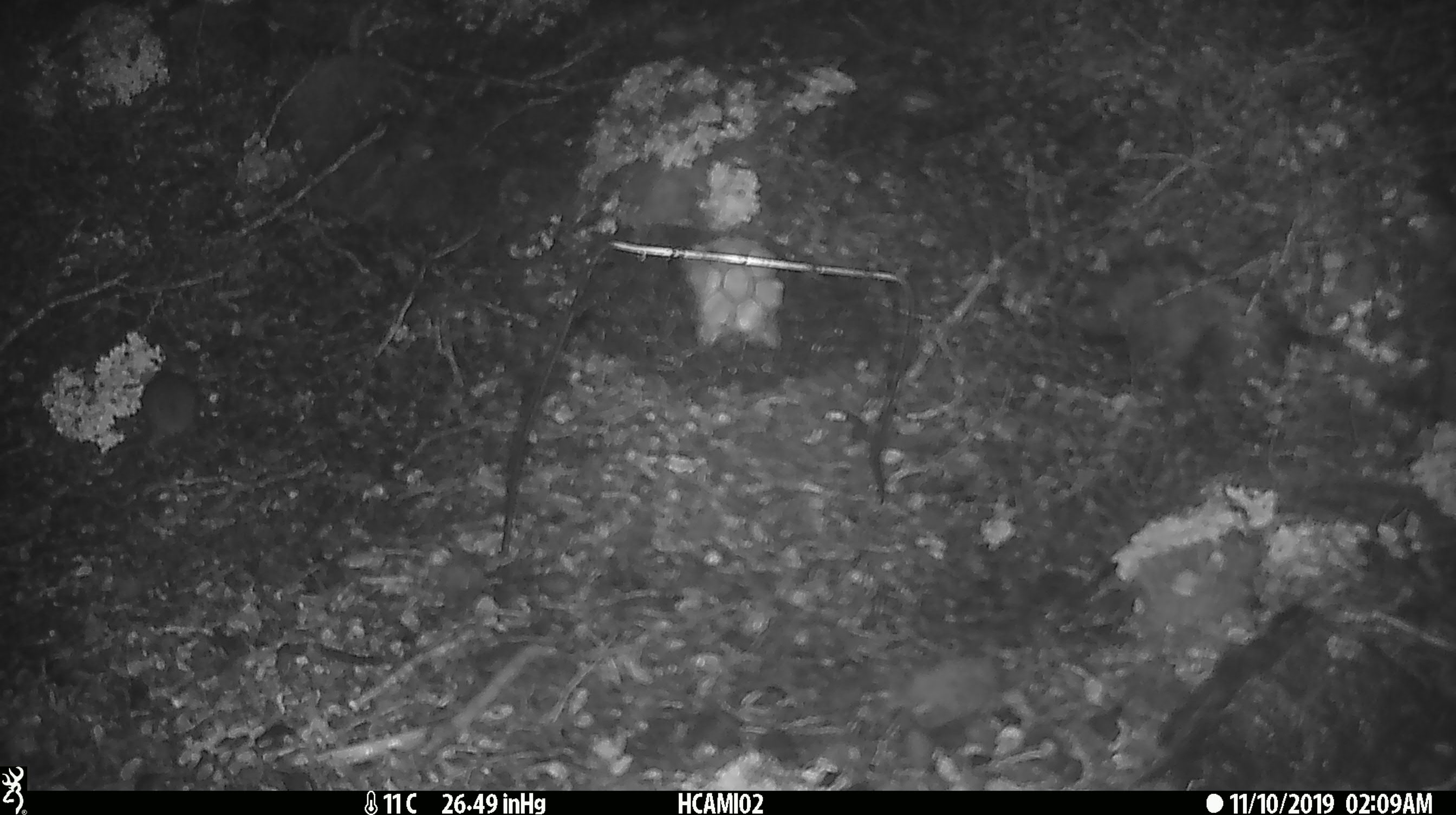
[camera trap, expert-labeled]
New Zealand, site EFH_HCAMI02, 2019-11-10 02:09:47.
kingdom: Animalia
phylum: Chordata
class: Mammalia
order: Rodentia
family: Muridae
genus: Mus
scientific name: Mus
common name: mouse